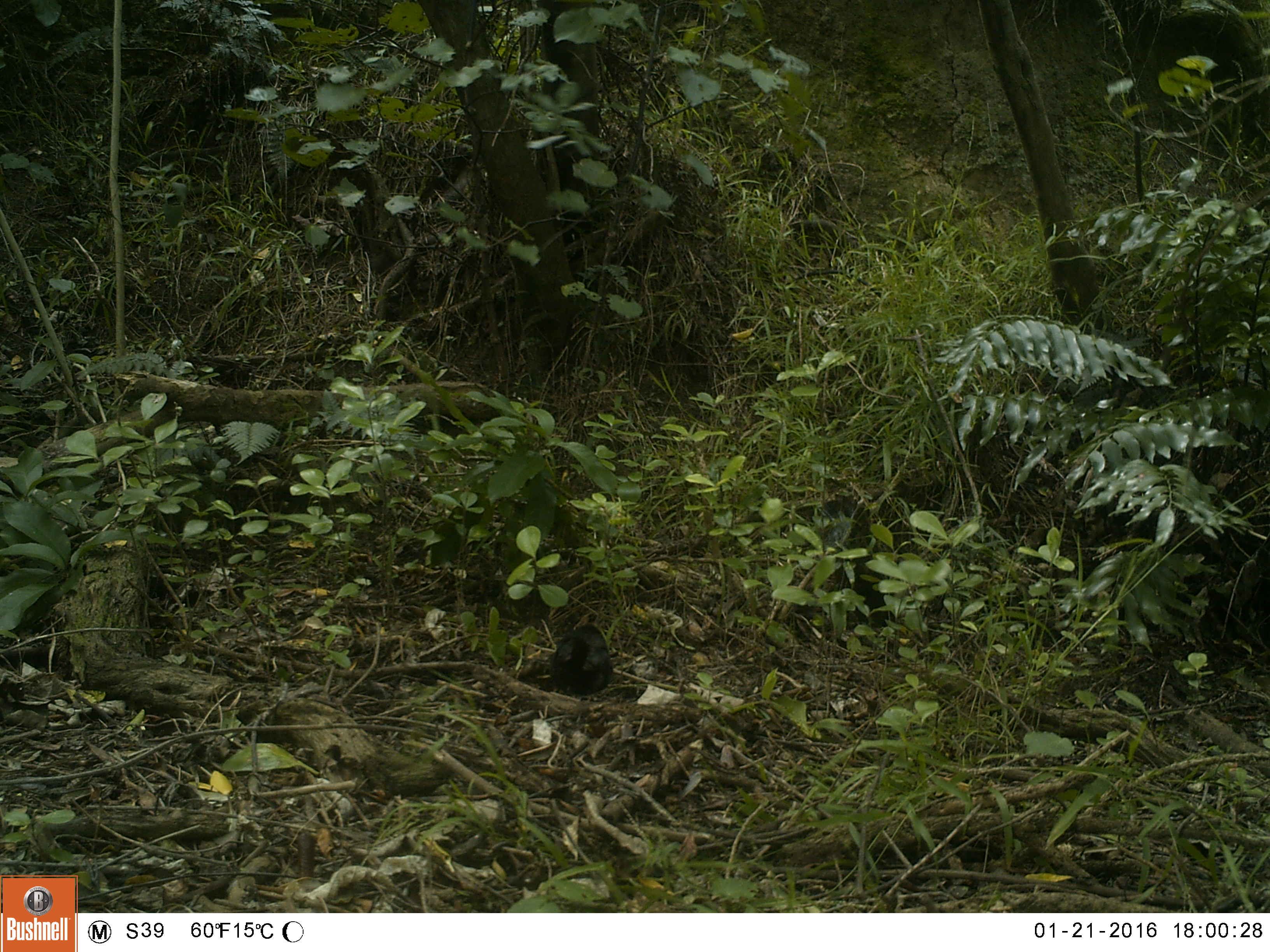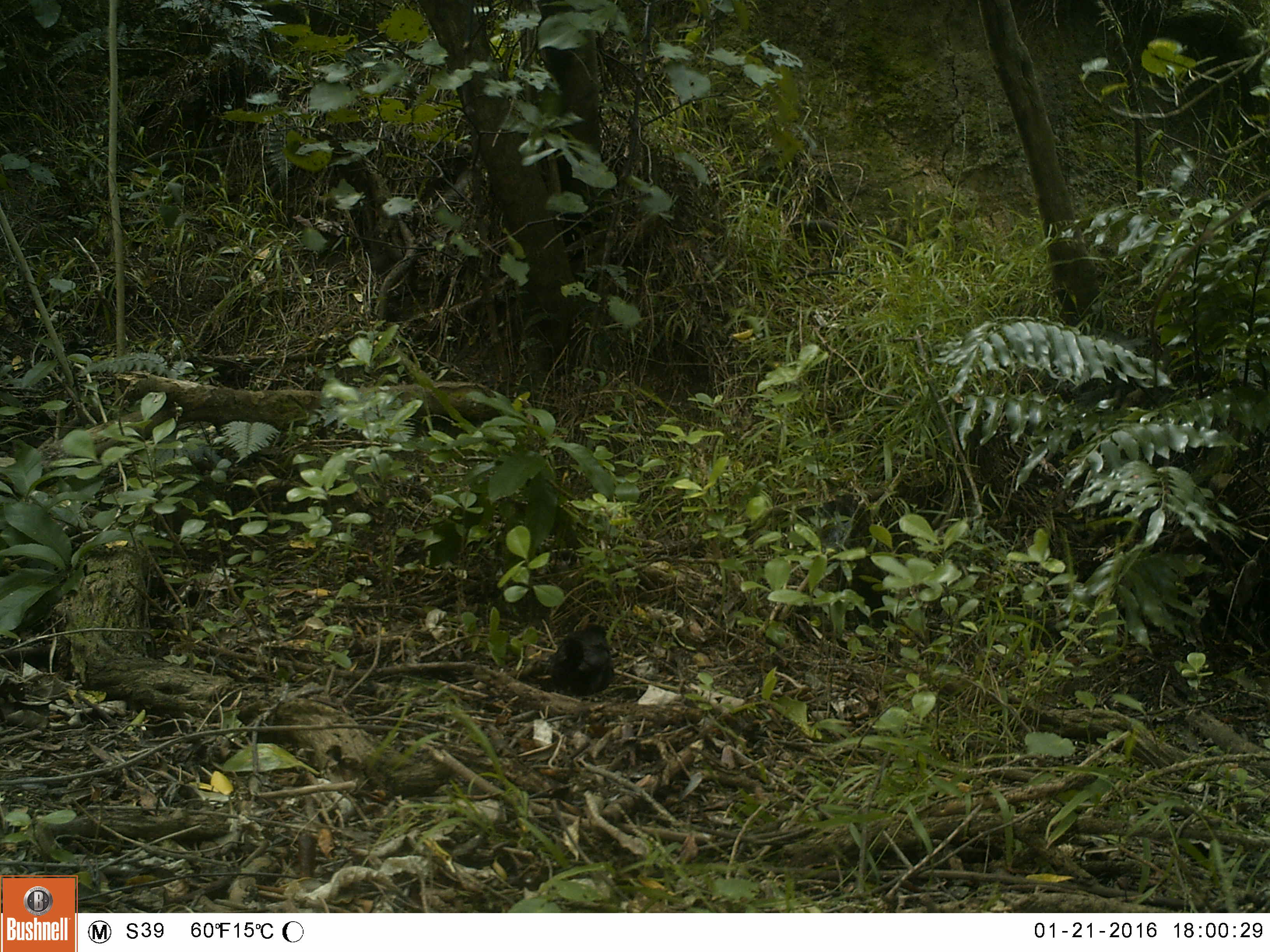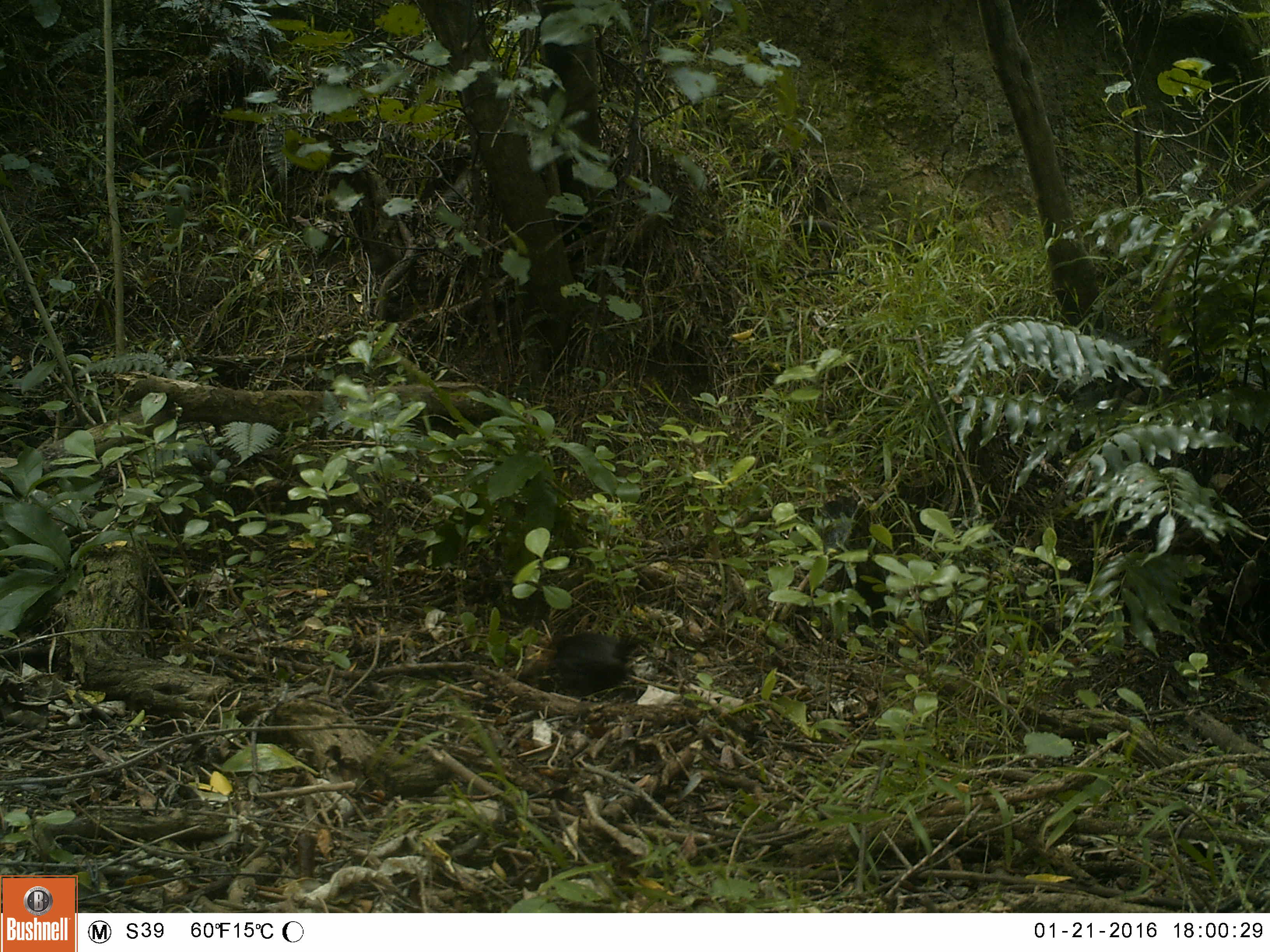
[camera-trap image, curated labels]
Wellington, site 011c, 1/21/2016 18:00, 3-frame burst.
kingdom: Animalia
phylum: Chordata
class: Aves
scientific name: Aves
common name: bird